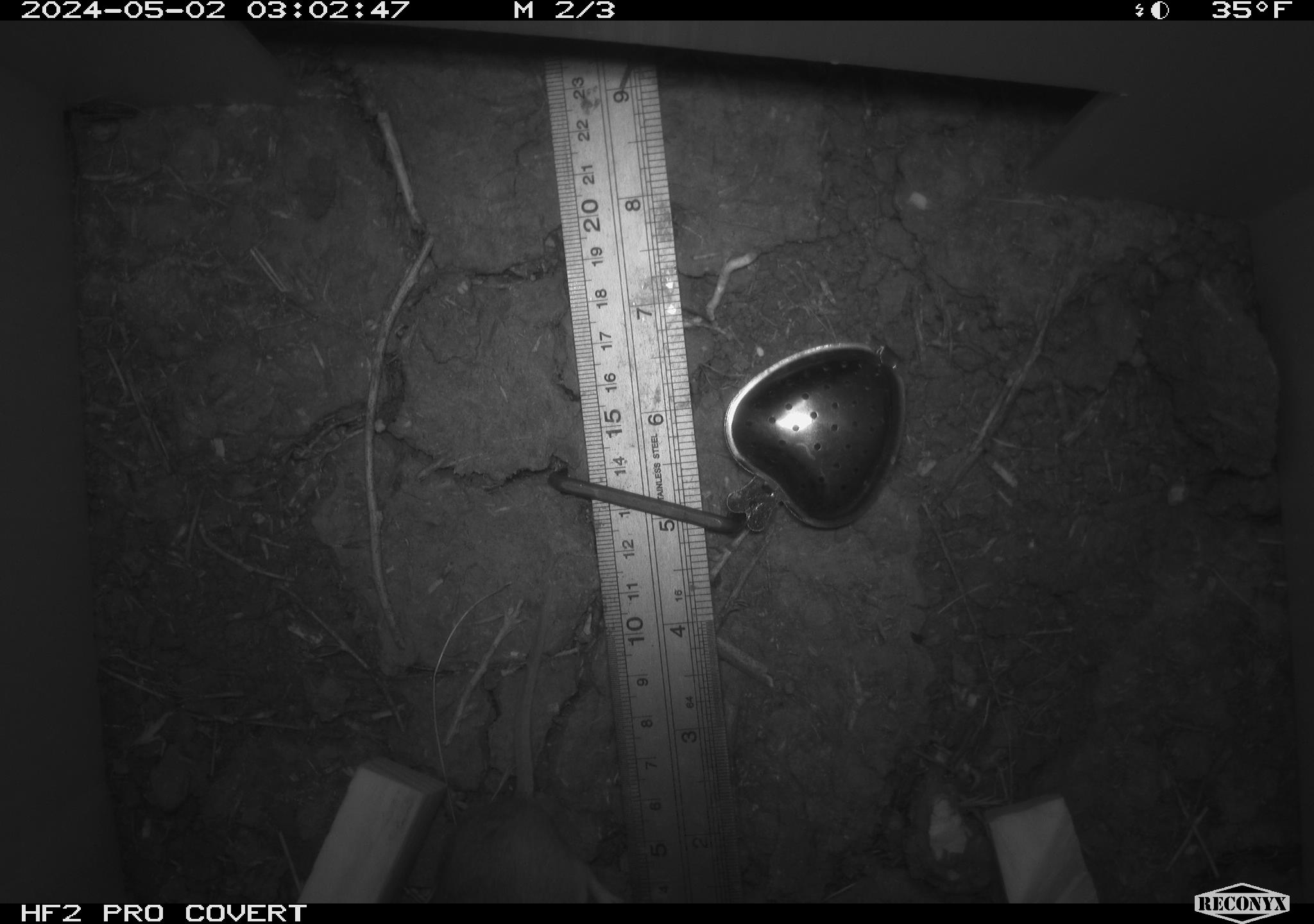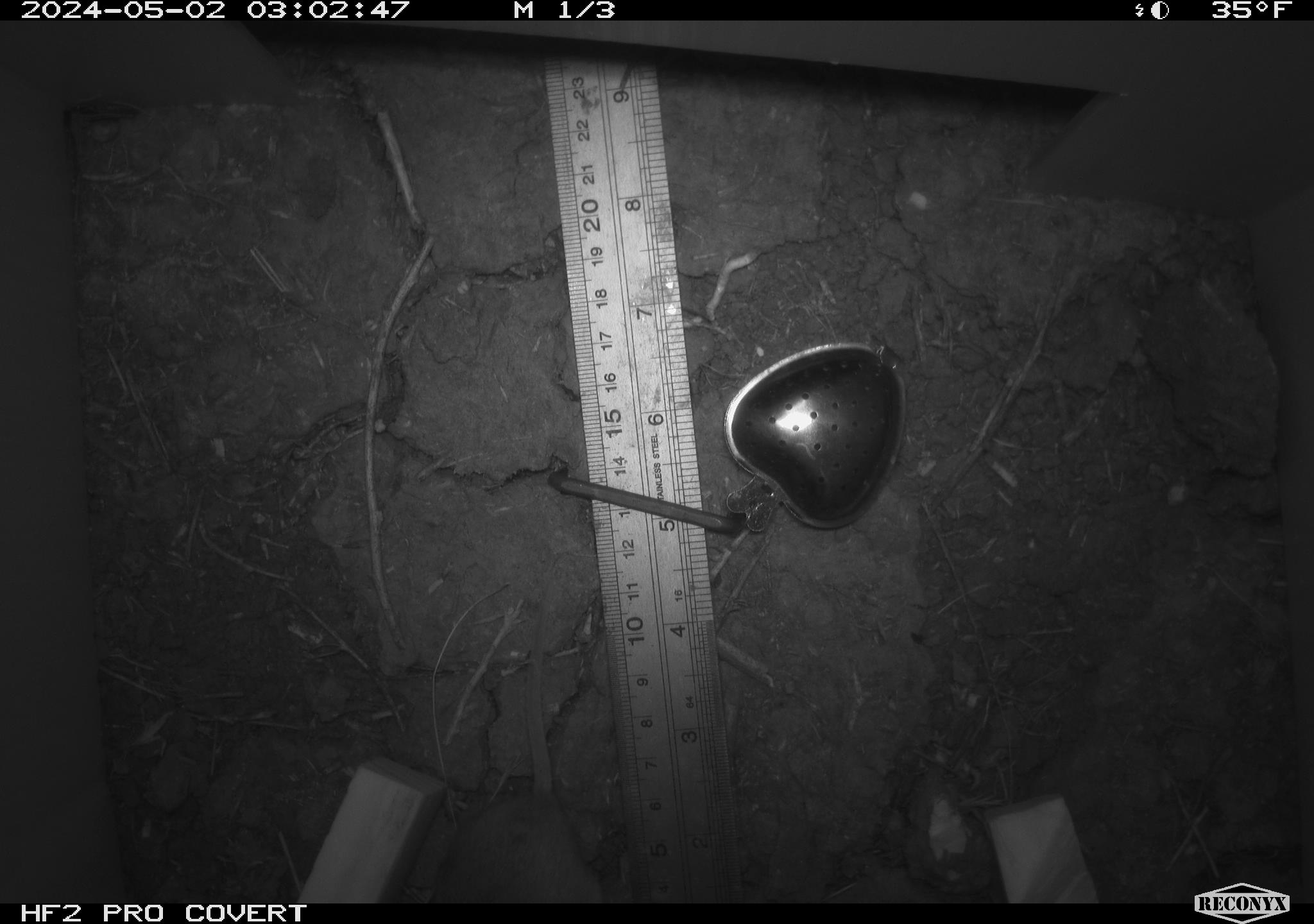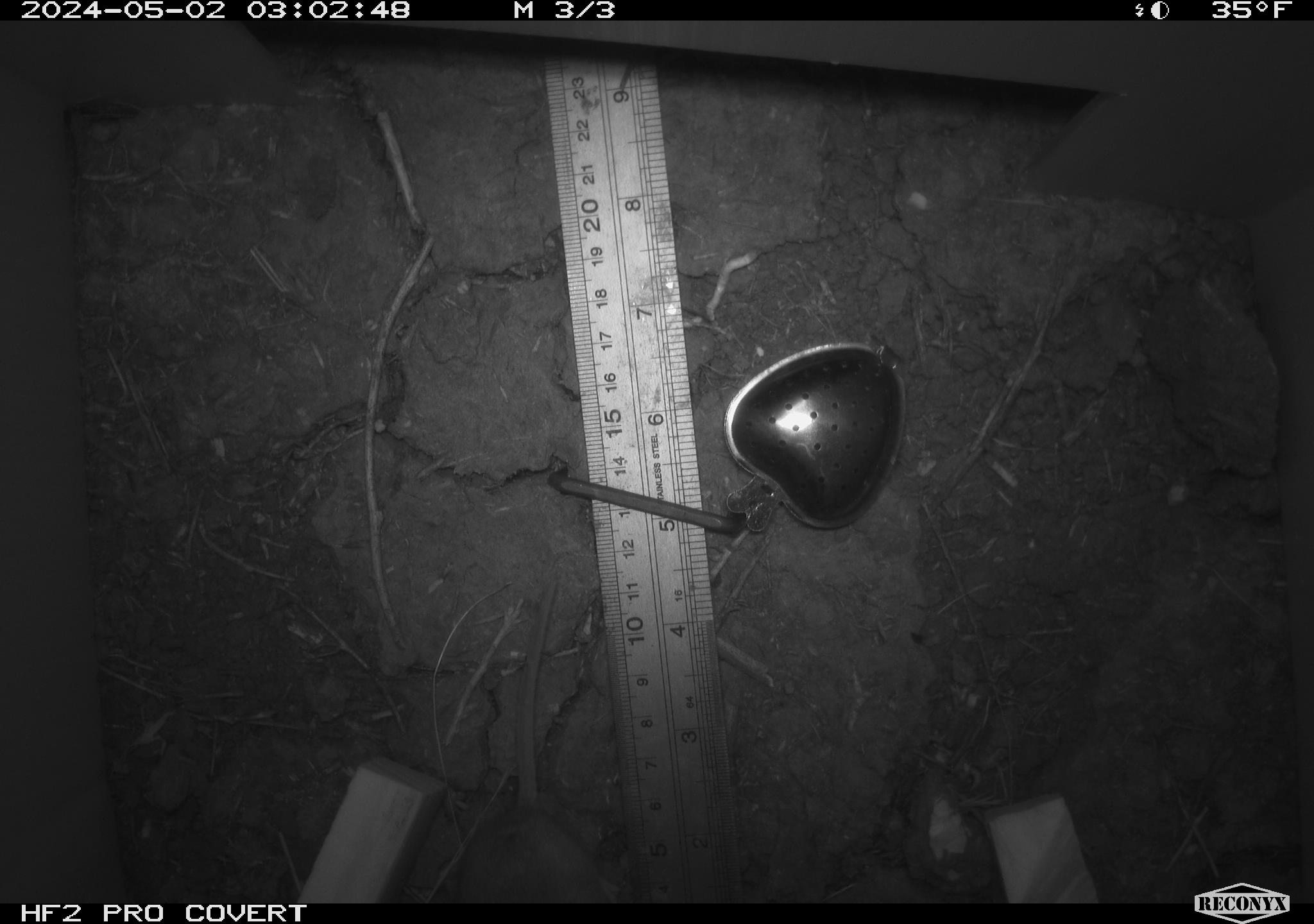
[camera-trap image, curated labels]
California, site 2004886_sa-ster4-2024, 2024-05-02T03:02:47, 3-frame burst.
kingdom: Animalia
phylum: Chordata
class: Mammalia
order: Rodentia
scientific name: Rodentia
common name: mouse species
Mouse species (Rodentia).